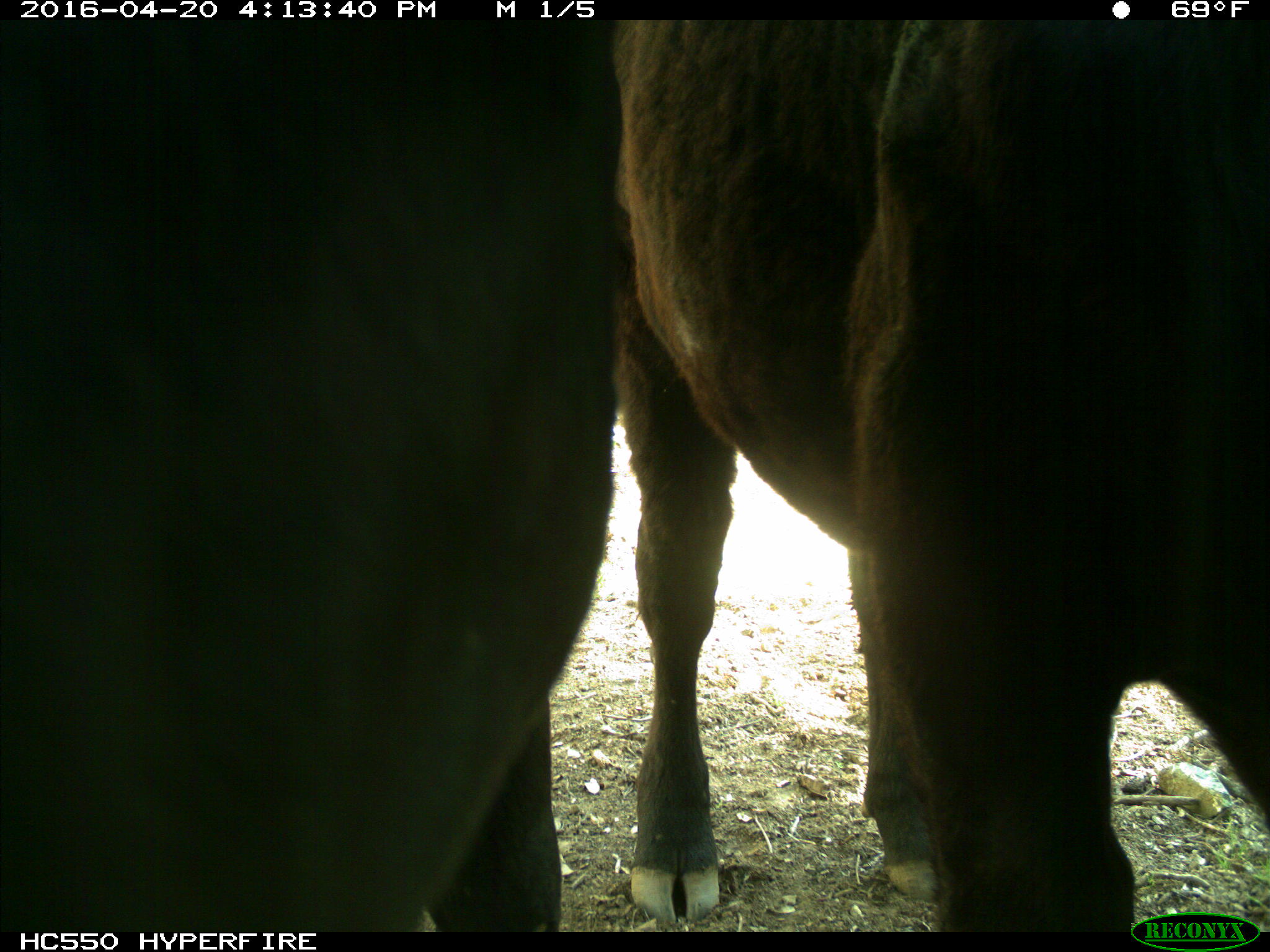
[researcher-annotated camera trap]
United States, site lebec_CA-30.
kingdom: Animalia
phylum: Chordata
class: Mammalia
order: Artiodactyla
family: Bovidae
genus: Bos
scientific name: Bos taurus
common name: domestic cow